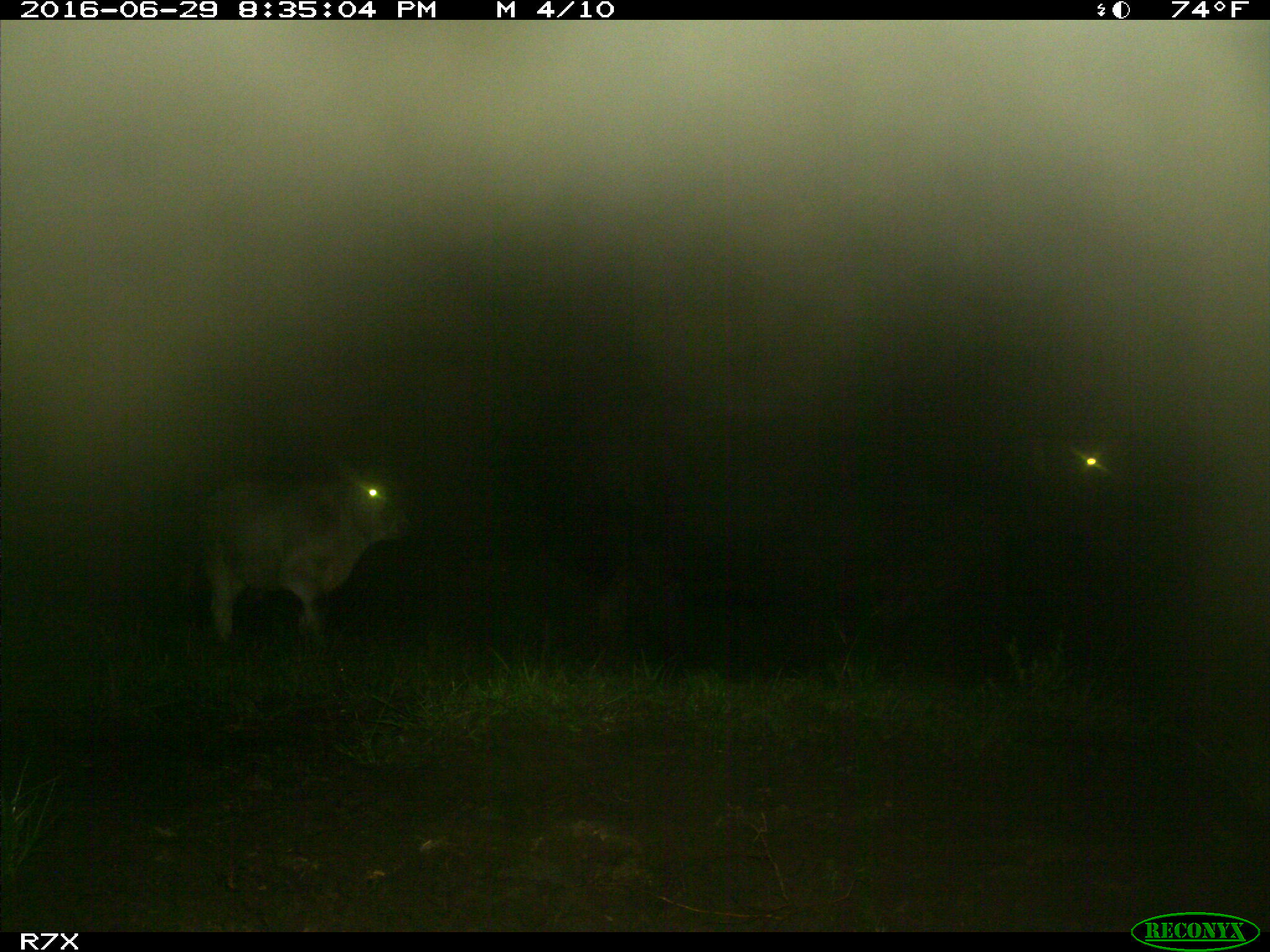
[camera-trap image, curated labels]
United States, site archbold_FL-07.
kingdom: Animalia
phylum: Chordata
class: Mammalia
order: Artiodactyla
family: Bovidae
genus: Bos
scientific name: Bos taurus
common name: domestic cow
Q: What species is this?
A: Bos taurus (domestic cow).